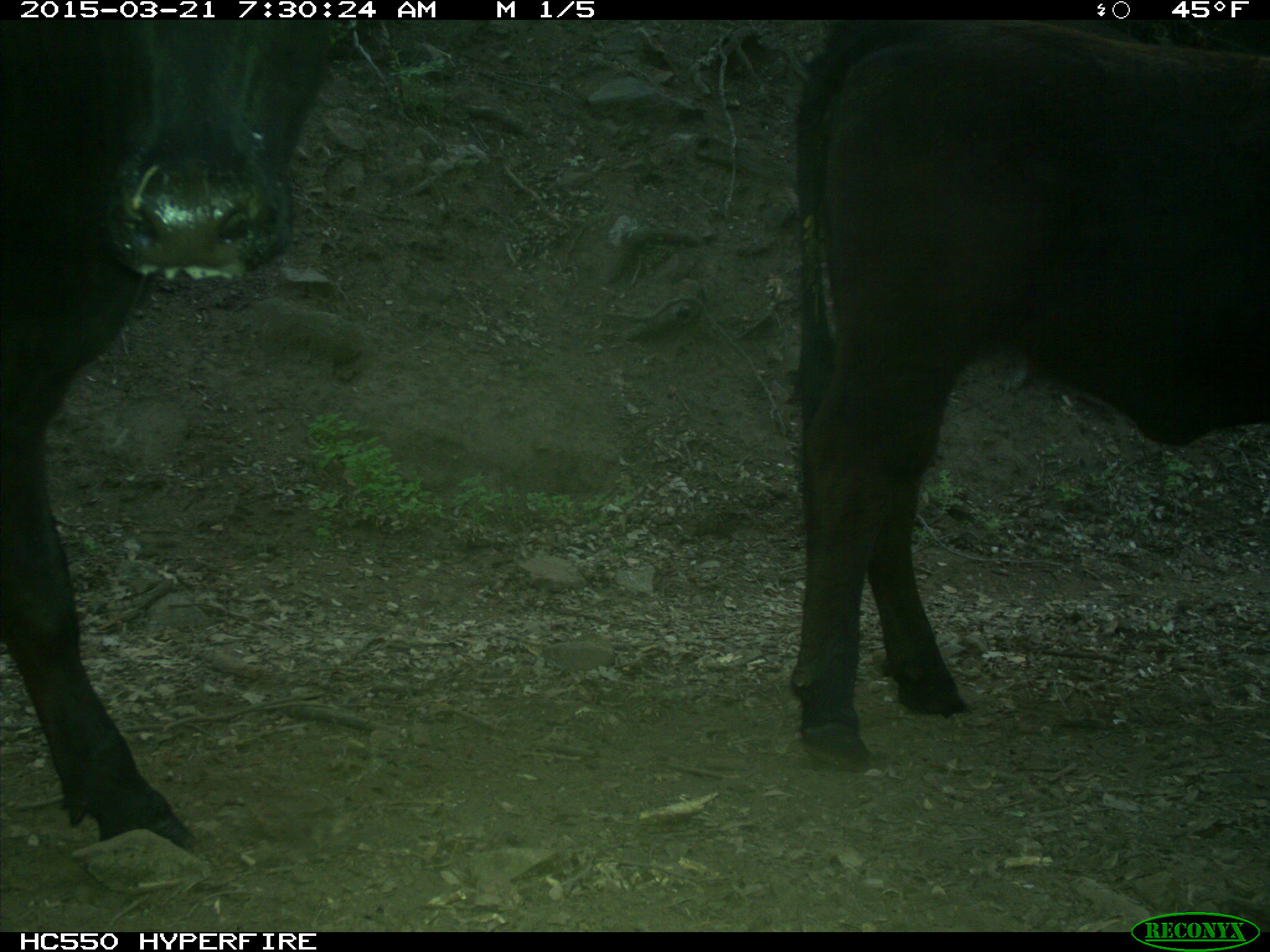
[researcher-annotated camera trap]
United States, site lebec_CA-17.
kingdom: Animalia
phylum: Chordata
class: Mammalia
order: Artiodactyla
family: Bovidae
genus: Bos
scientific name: Bos taurus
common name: domestic cow